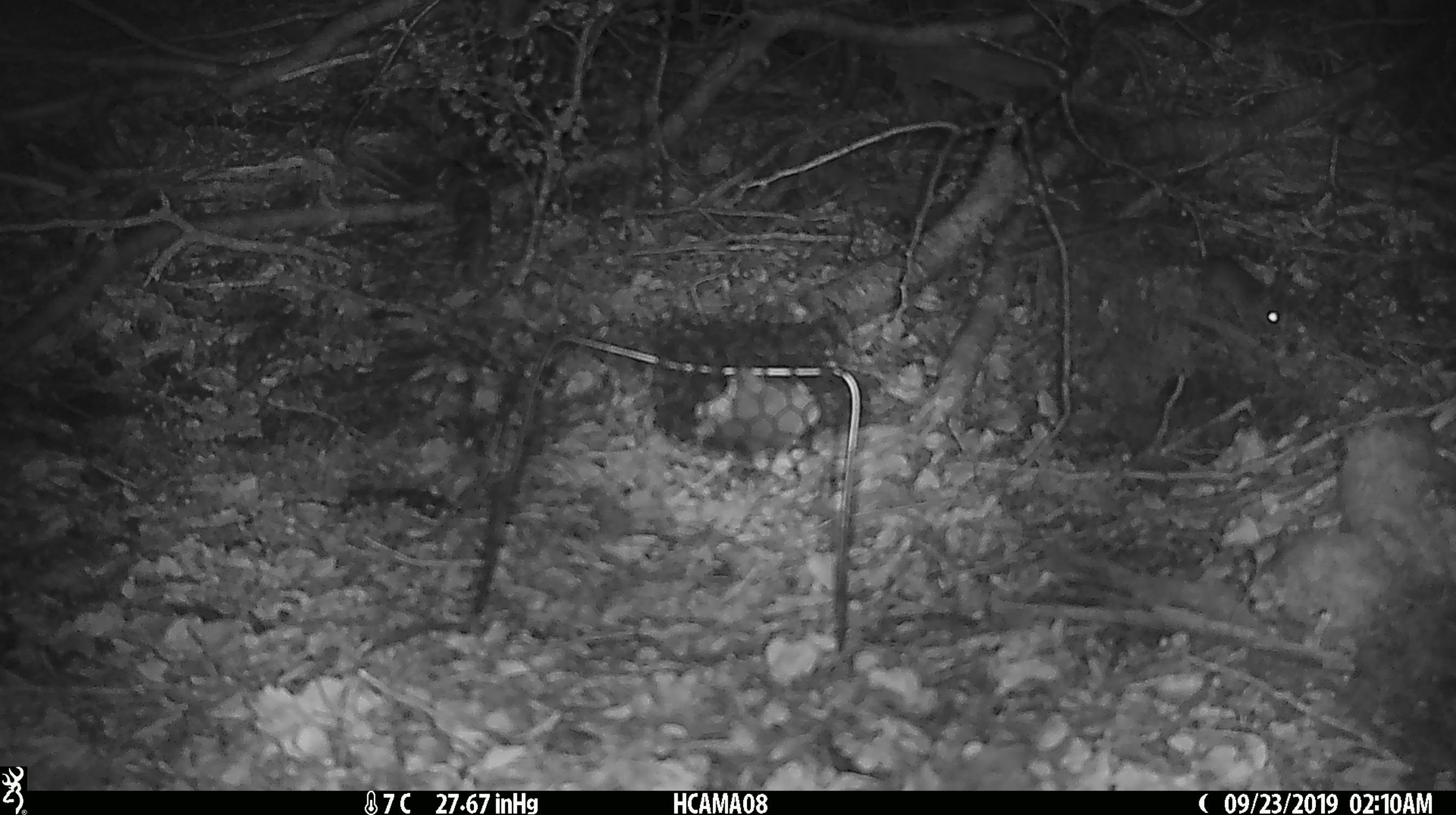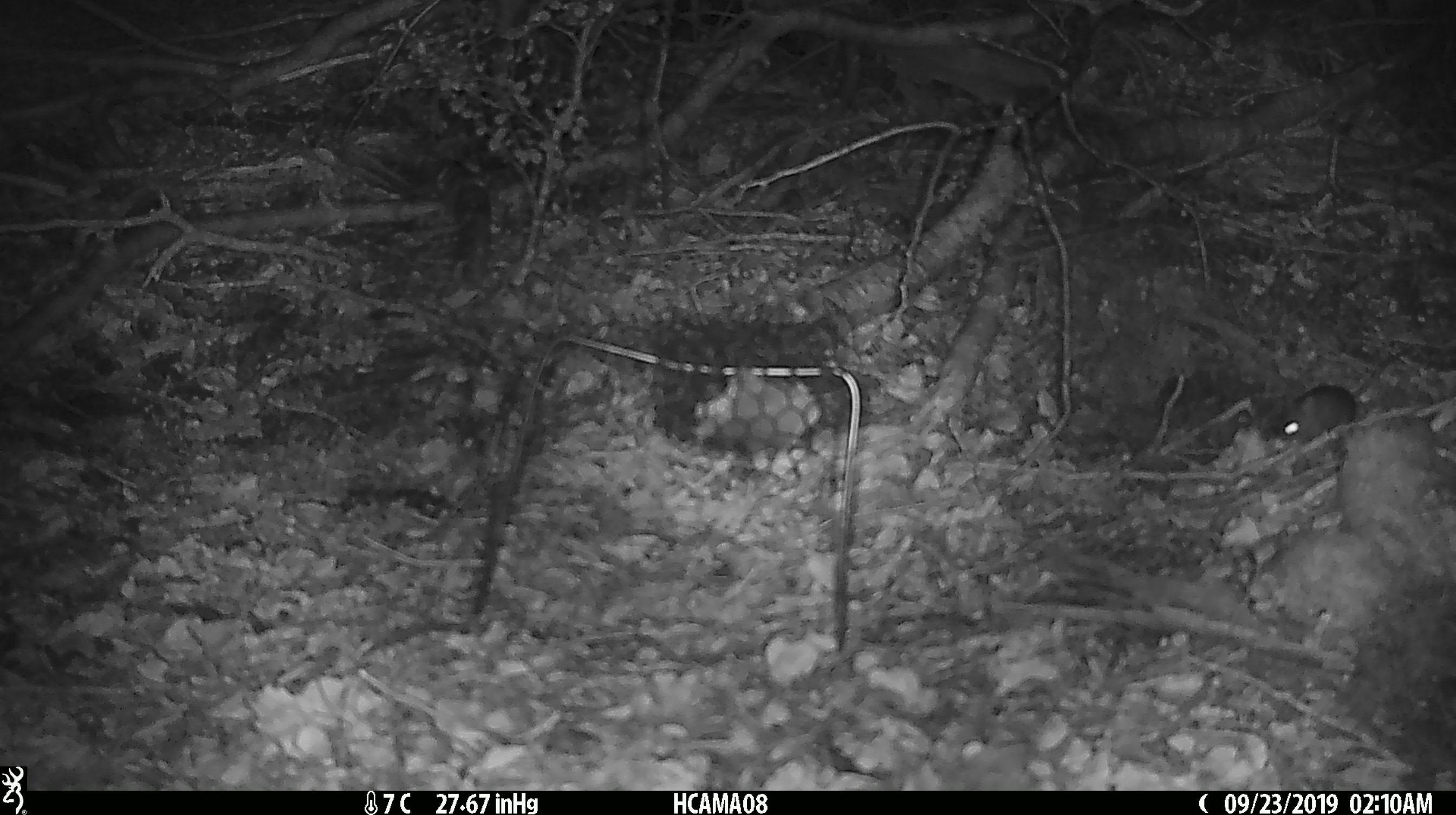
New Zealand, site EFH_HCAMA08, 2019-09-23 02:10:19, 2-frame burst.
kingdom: Animalia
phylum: Chordata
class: Mammalia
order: Rodentia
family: Muridae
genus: Mus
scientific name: Mus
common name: mouse